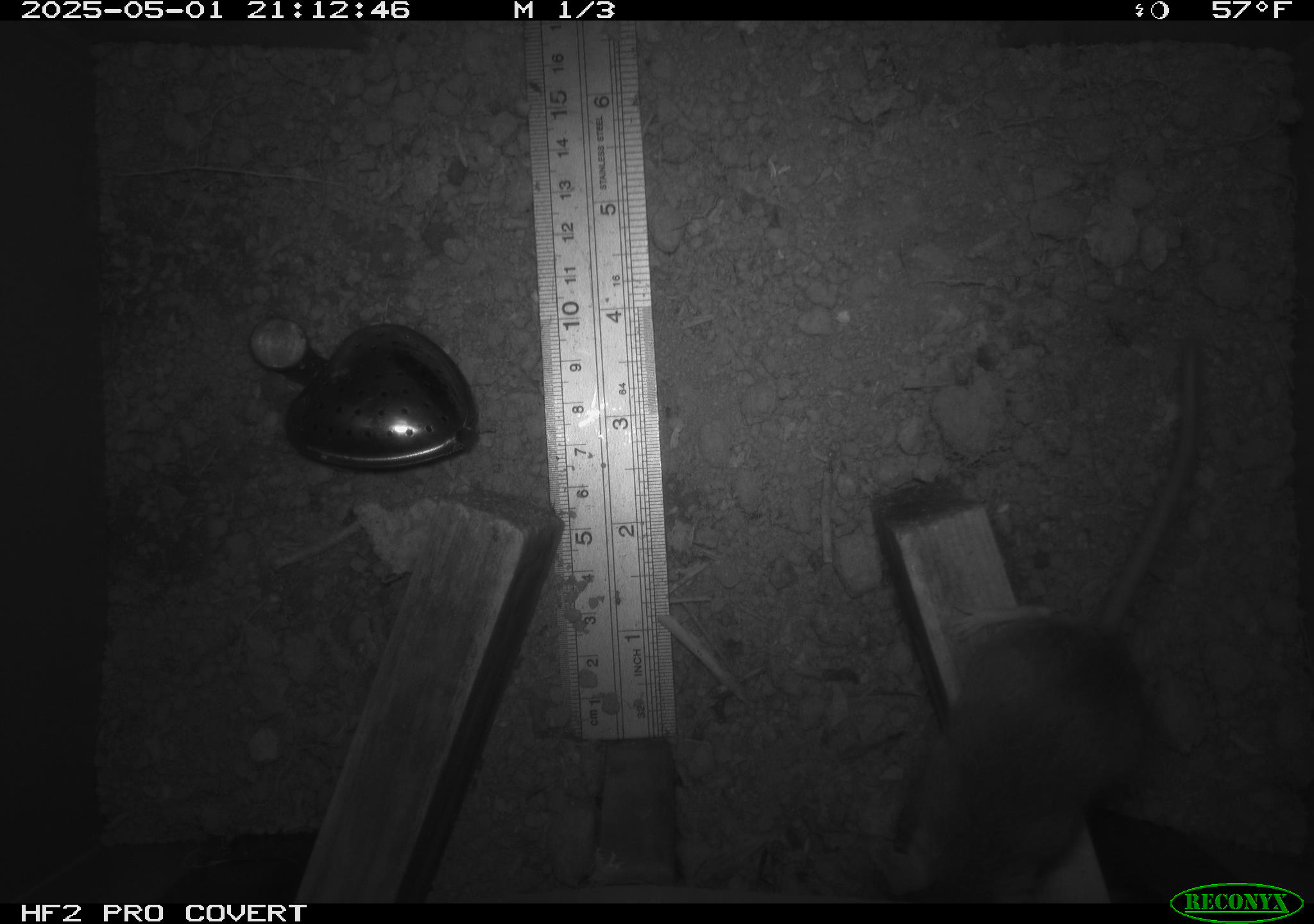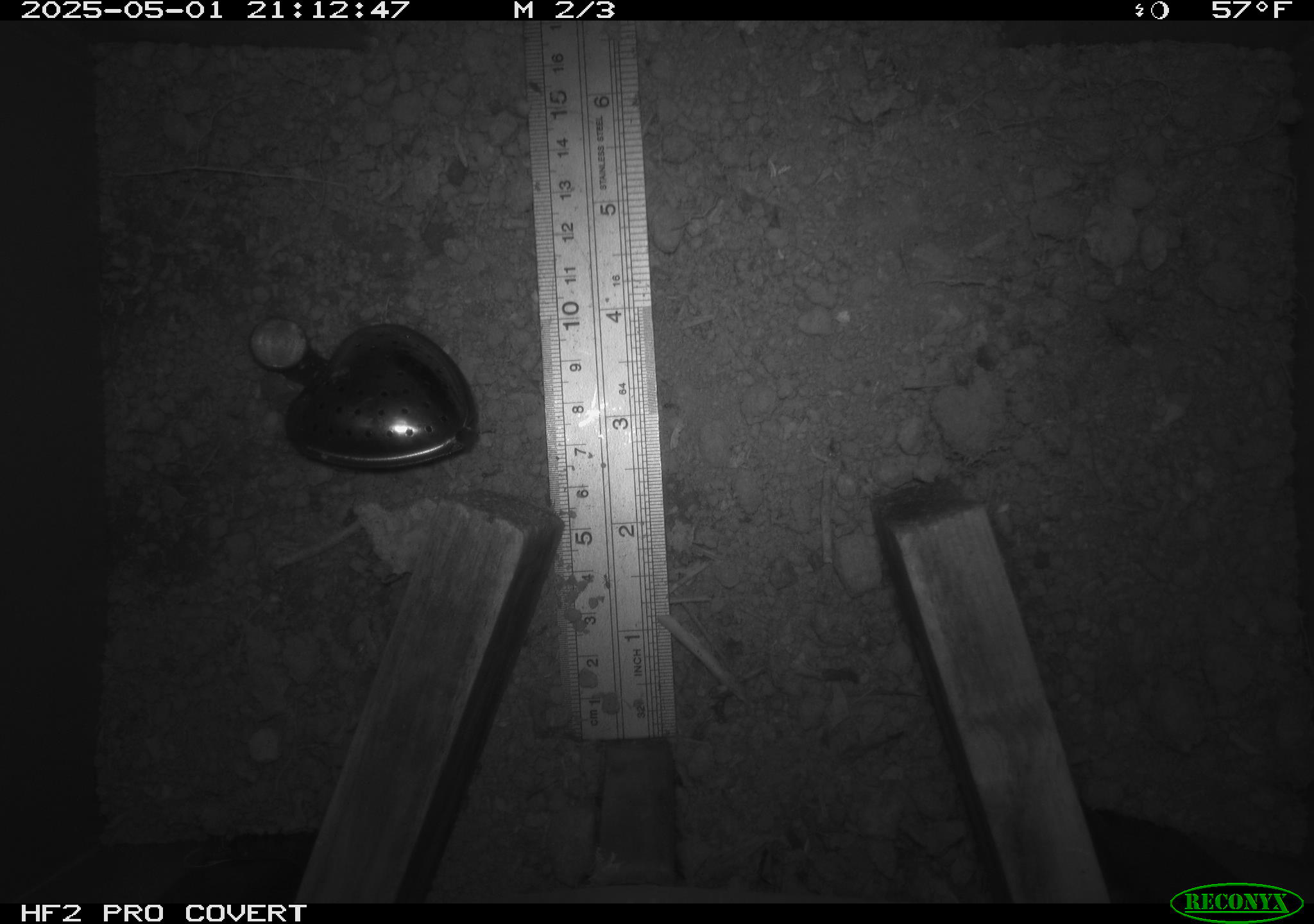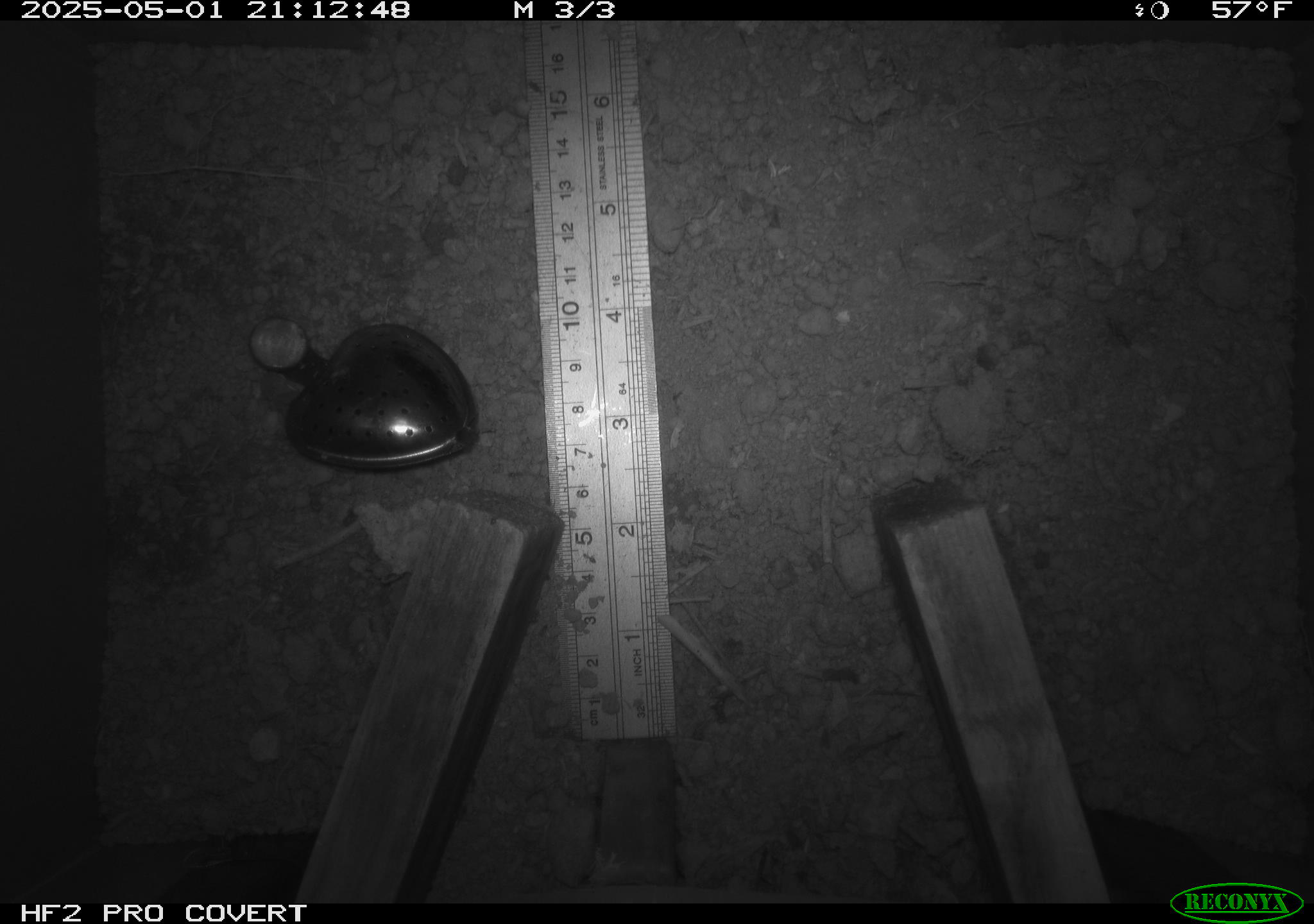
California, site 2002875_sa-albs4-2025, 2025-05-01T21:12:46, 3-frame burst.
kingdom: Animalia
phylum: Chordata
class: Mammalia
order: Rodentia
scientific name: Rodentia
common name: mouse species